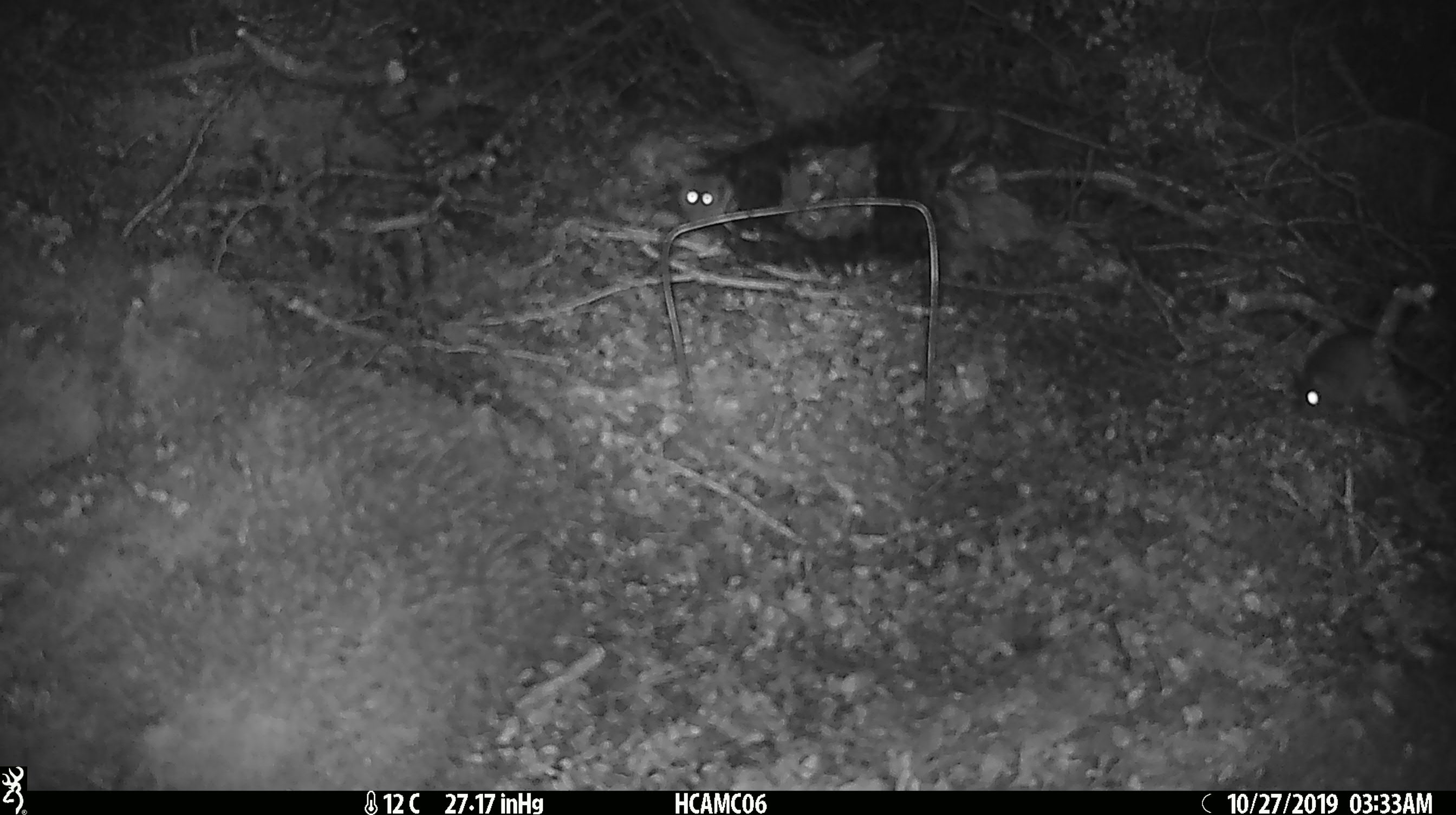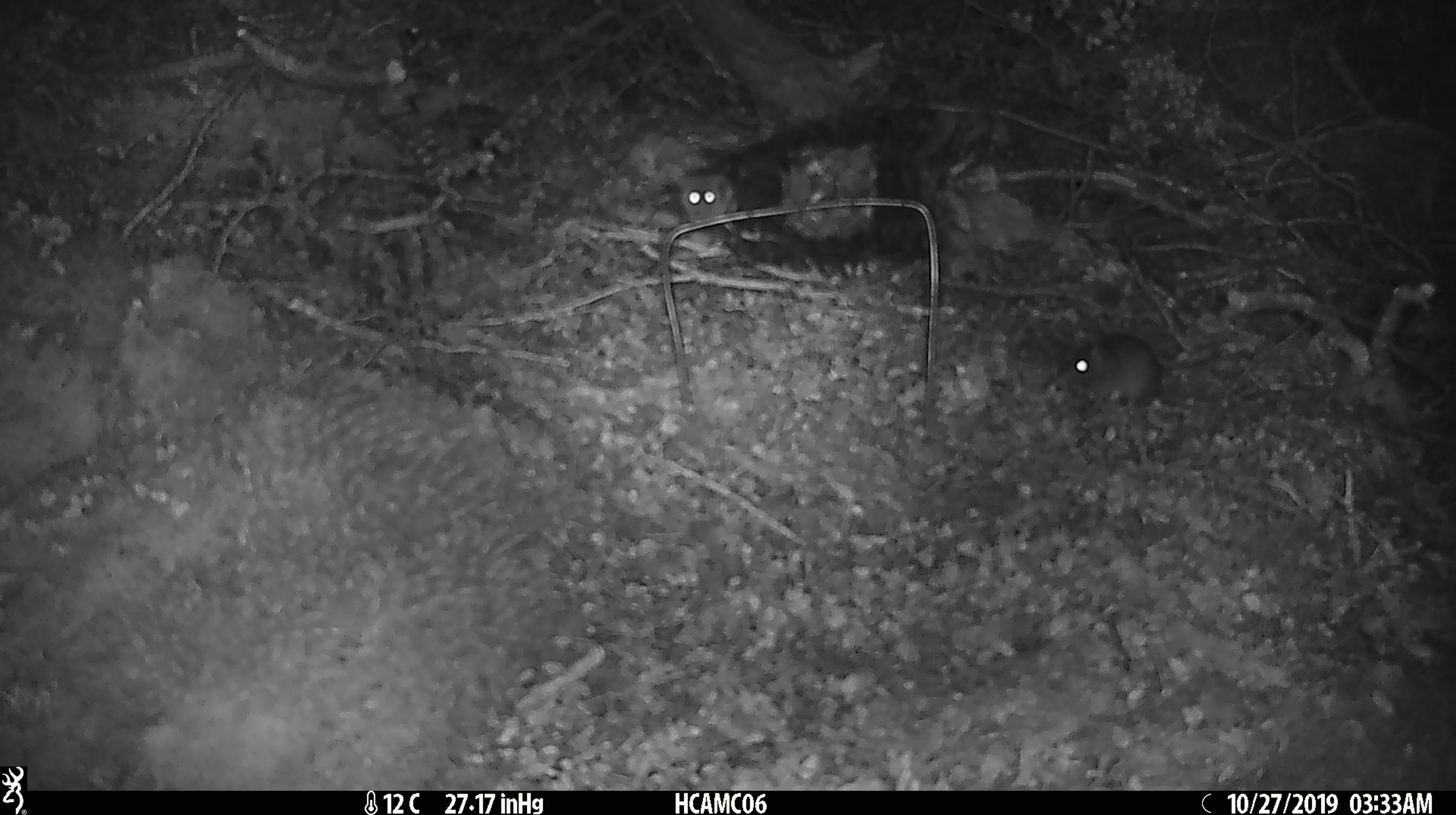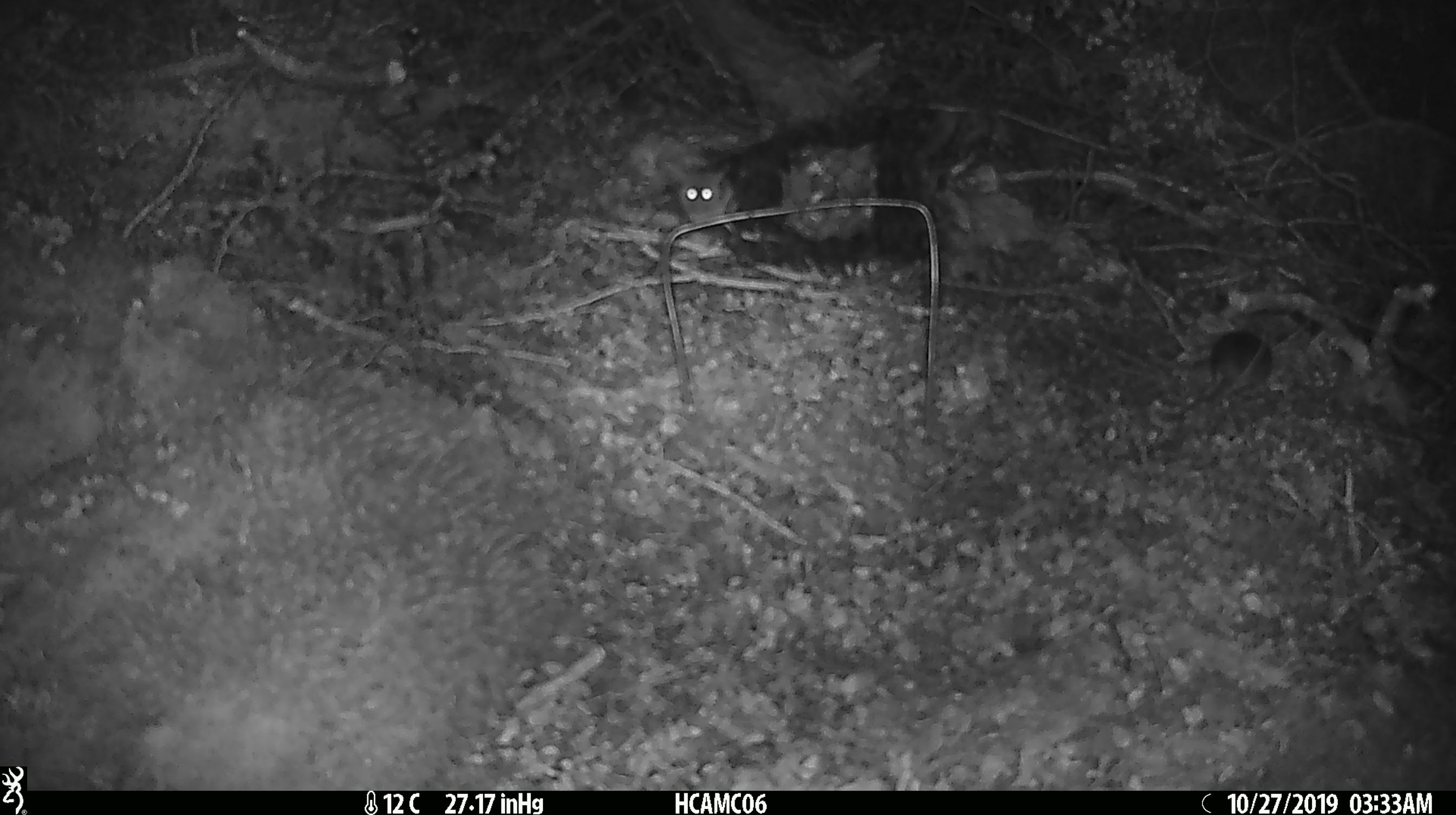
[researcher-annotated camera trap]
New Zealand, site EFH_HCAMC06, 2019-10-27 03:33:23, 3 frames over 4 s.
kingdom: Animalia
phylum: Chordata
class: Mammalia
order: Rodentia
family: Muridae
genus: Mus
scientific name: Mus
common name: mouse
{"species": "mouse (Mus)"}